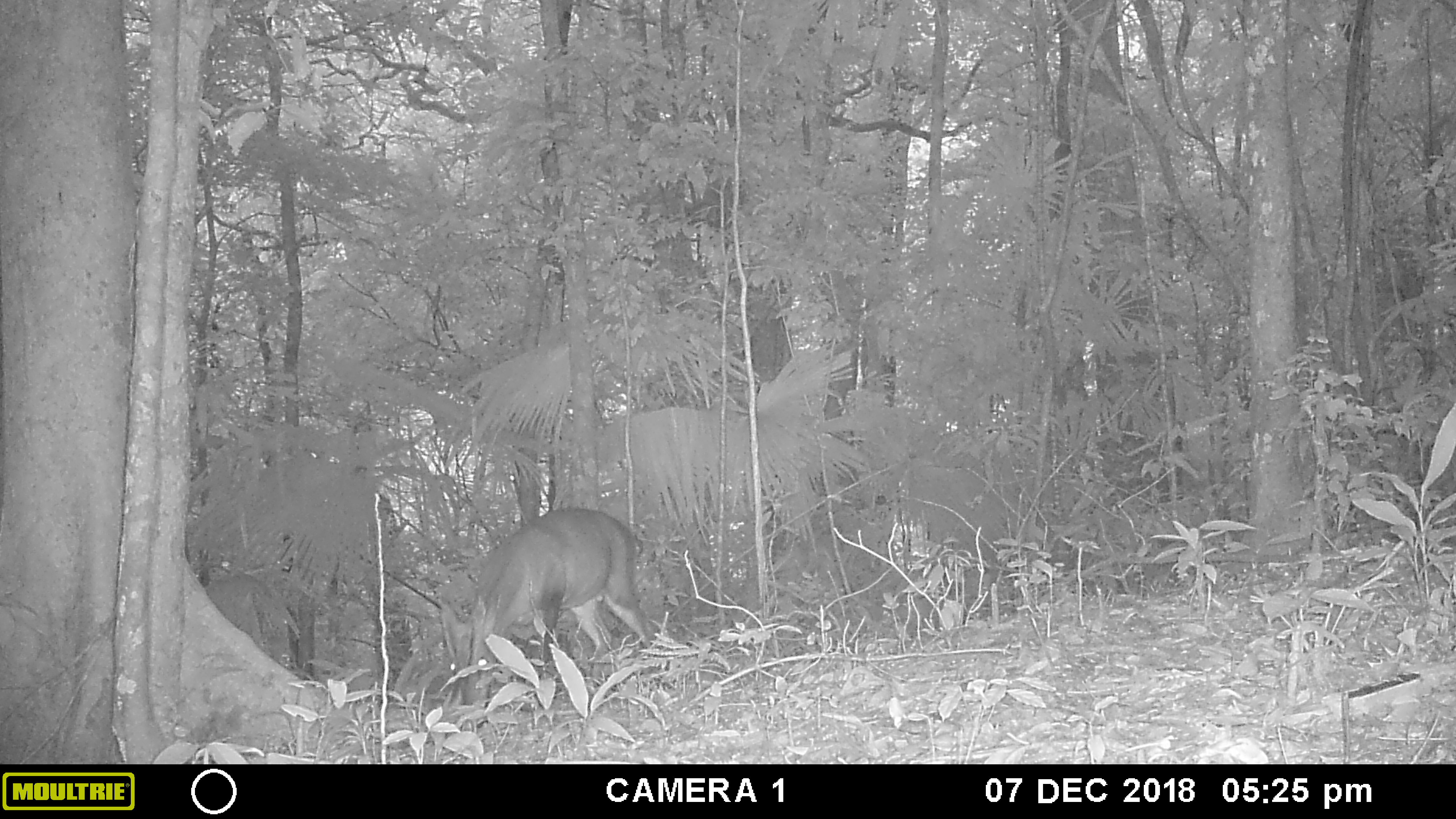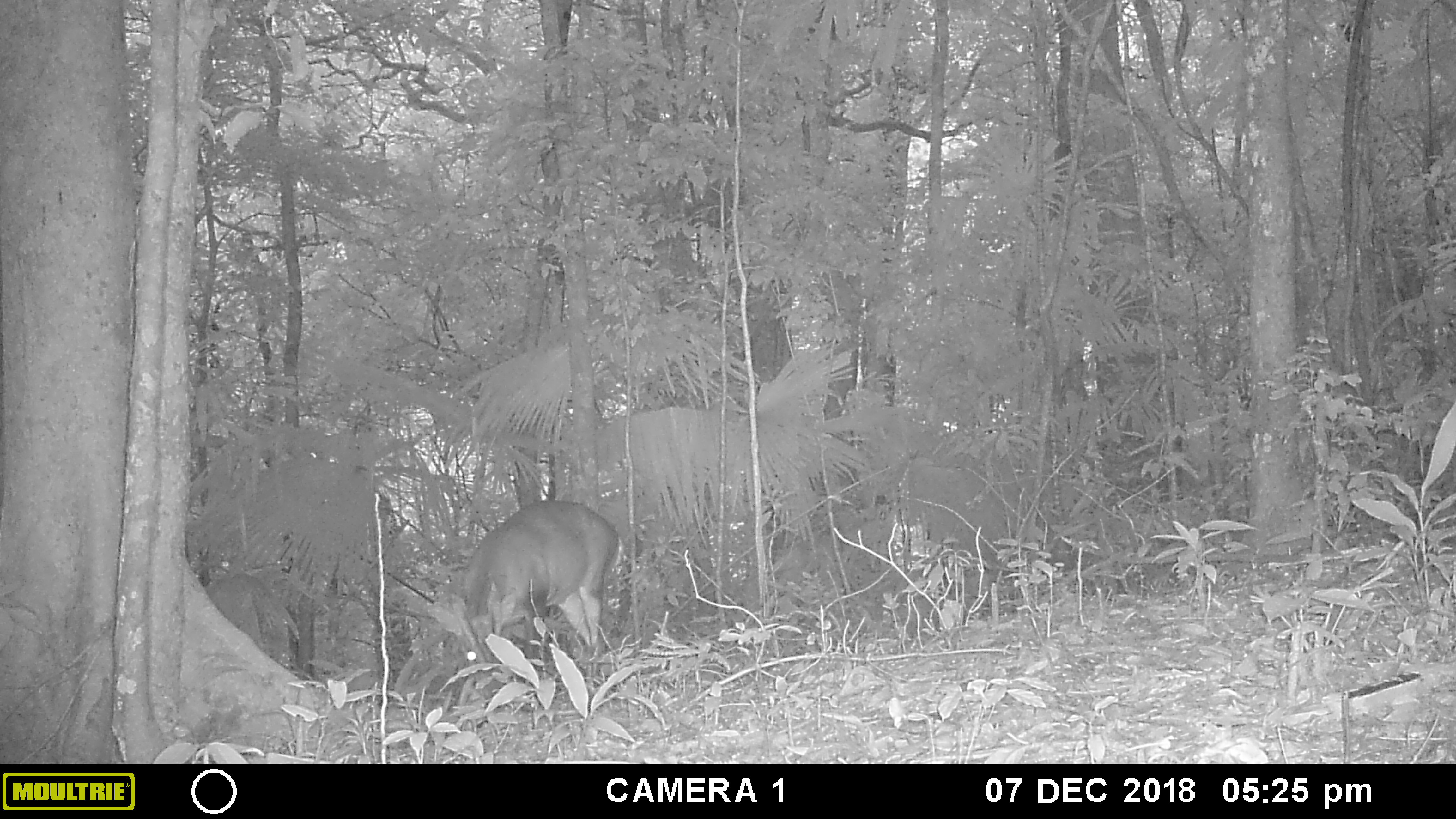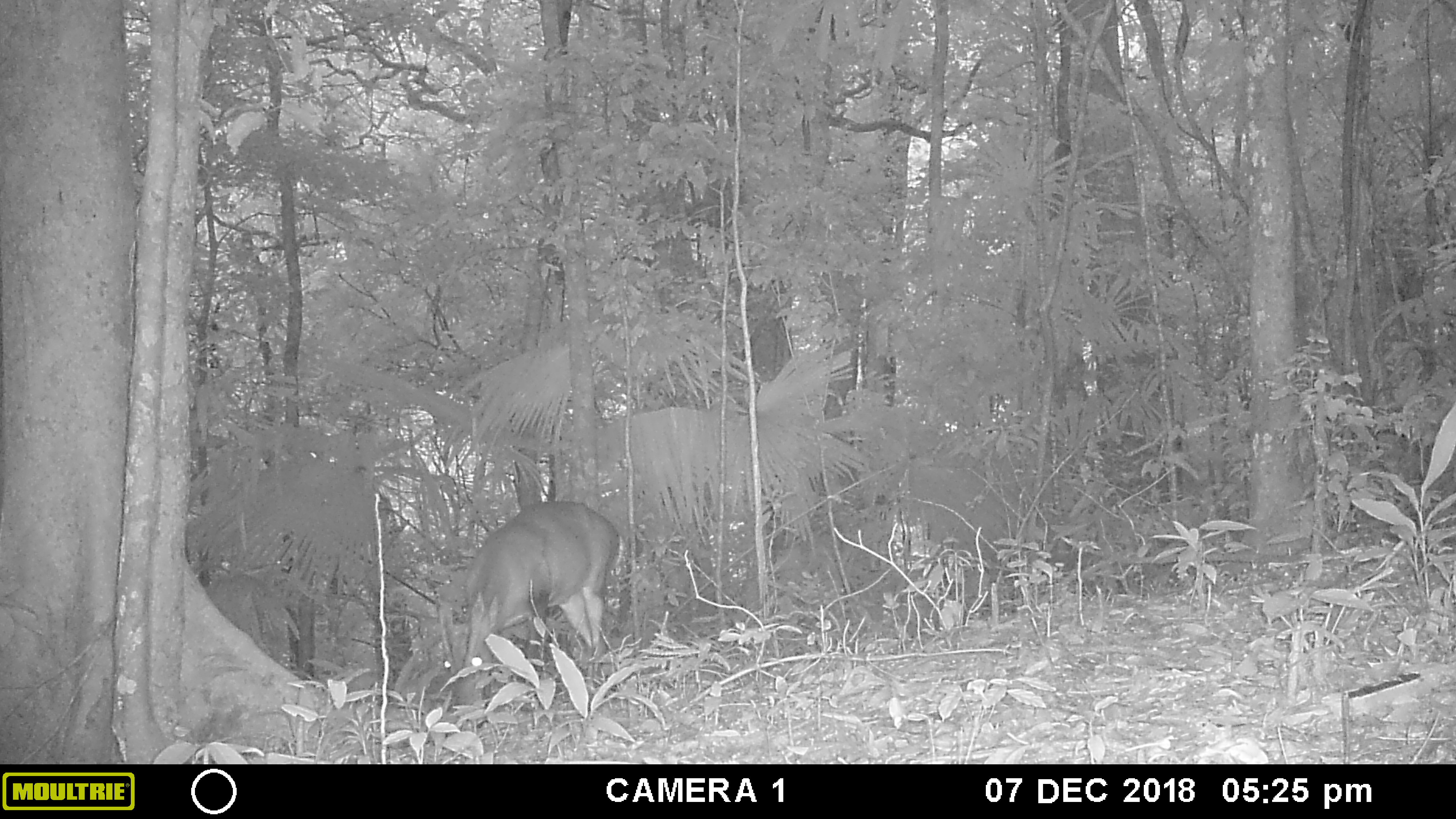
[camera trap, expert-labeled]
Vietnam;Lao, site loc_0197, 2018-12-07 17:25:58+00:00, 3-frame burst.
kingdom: Animalia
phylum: Chordata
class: Mammalia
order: Artiodactyla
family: Cervidae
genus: Muntiacus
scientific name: Muntiacus vuquangensis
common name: large-antlered muntjac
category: large antlered muntjac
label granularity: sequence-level